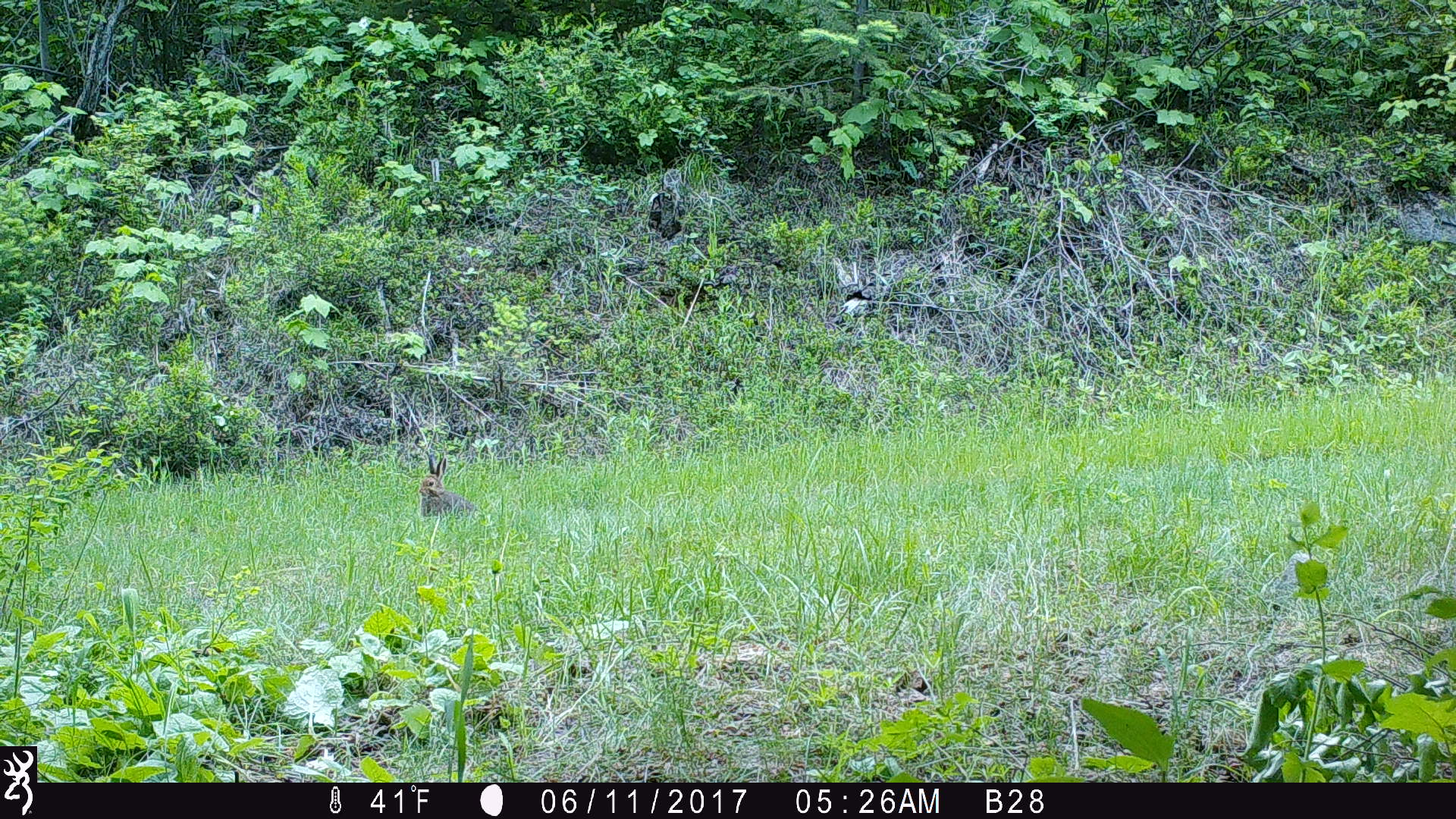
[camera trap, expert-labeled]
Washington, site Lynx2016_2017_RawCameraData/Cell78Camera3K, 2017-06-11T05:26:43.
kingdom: Animalia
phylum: Chordata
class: Mammalia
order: Lagomorpha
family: Leporidae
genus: Lepus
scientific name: Lepus americanus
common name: snowshoe hare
Lepus americanus (snowshoe hare). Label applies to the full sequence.